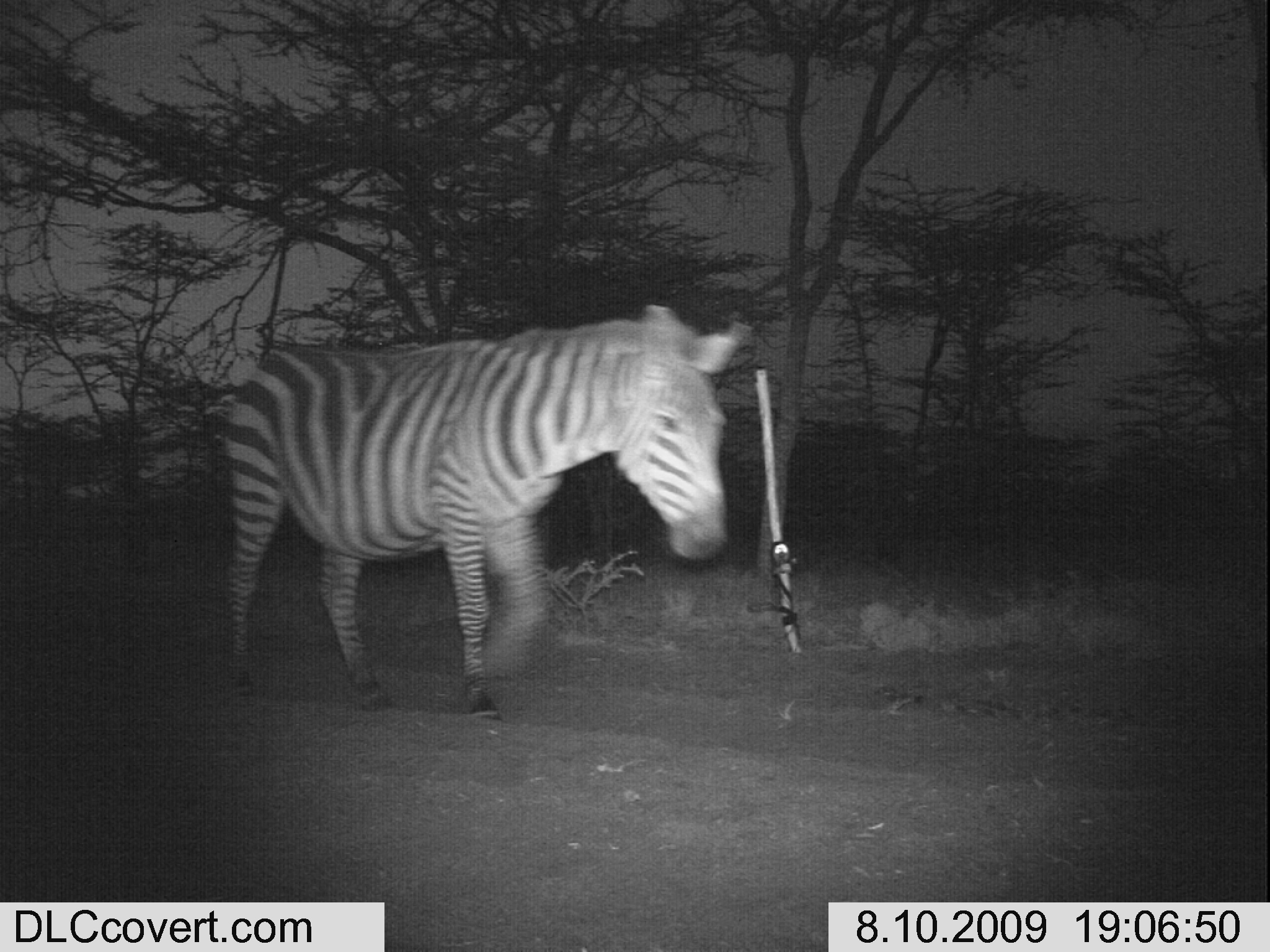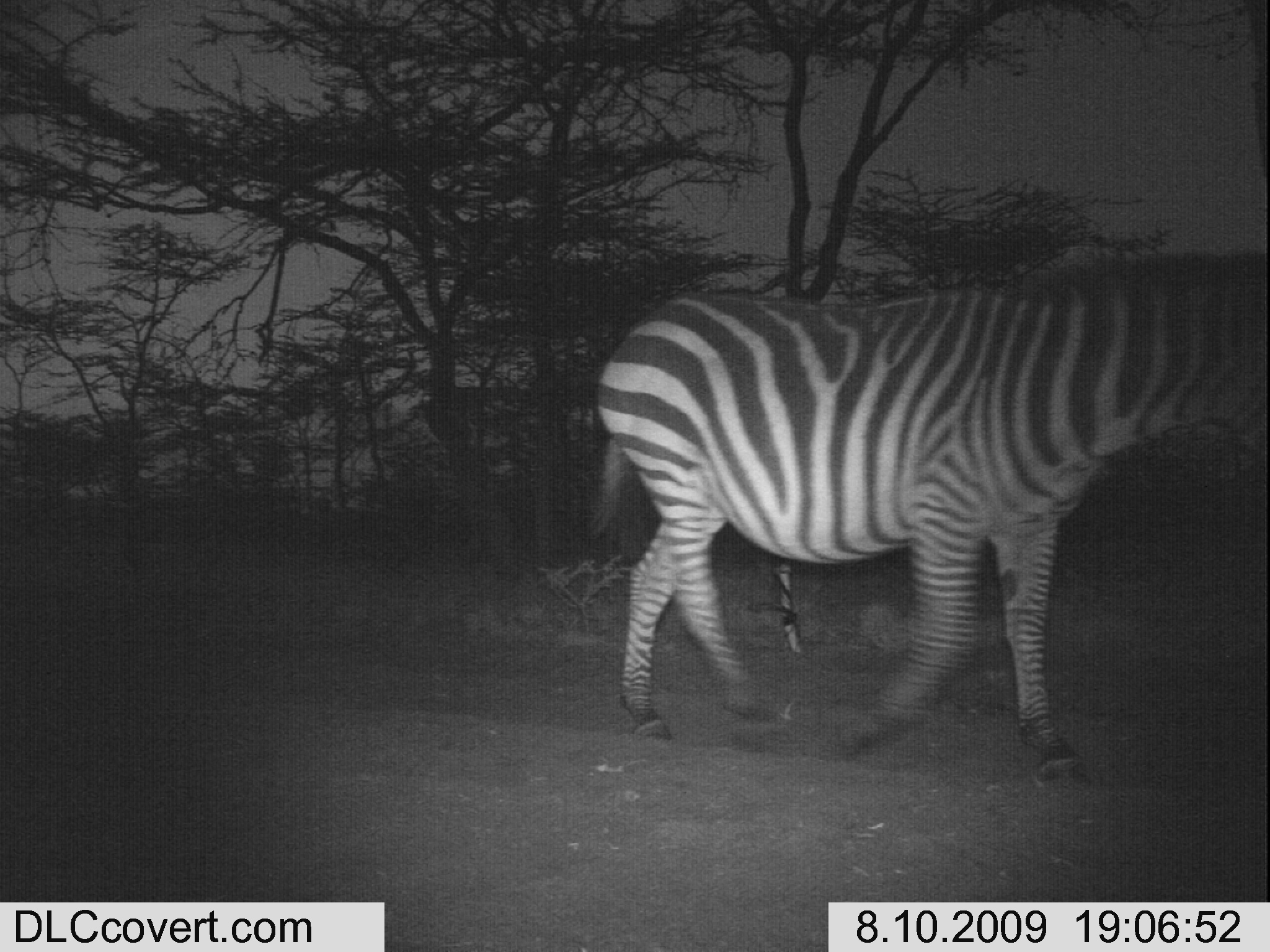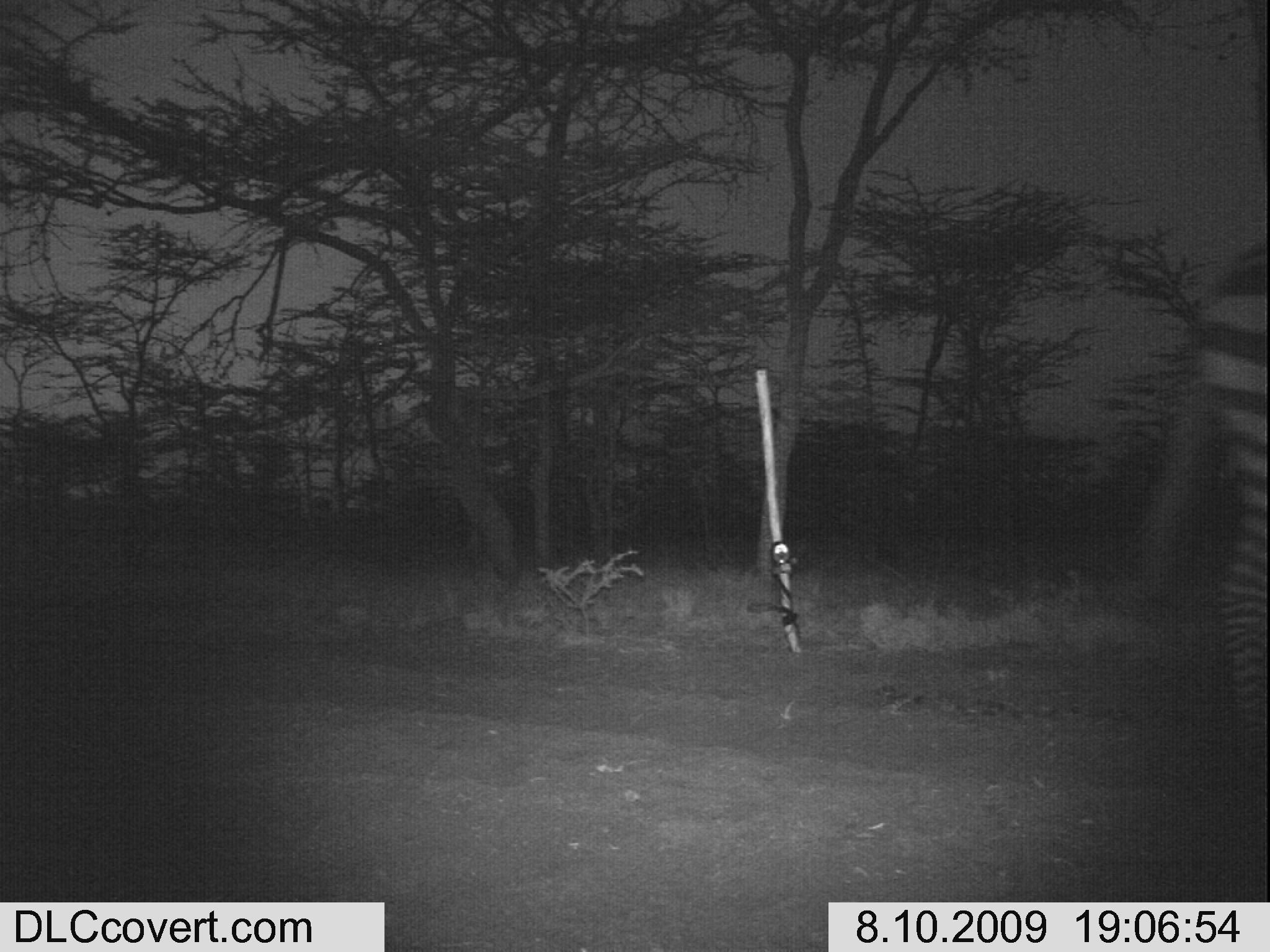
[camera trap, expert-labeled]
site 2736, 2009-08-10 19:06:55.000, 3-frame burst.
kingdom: Animalia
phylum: Chordata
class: Mammalia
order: Perissodactyla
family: Equidae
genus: Equus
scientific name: Equus quagga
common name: plains zebra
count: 1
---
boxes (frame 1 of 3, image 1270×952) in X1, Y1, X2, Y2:
equus quagga: 221, 299, 755, 722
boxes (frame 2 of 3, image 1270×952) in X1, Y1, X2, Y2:
equus quagga: 591, 248, 1270, 779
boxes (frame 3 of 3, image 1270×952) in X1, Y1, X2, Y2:
equus quagga: 1129, 233, 1270, 747